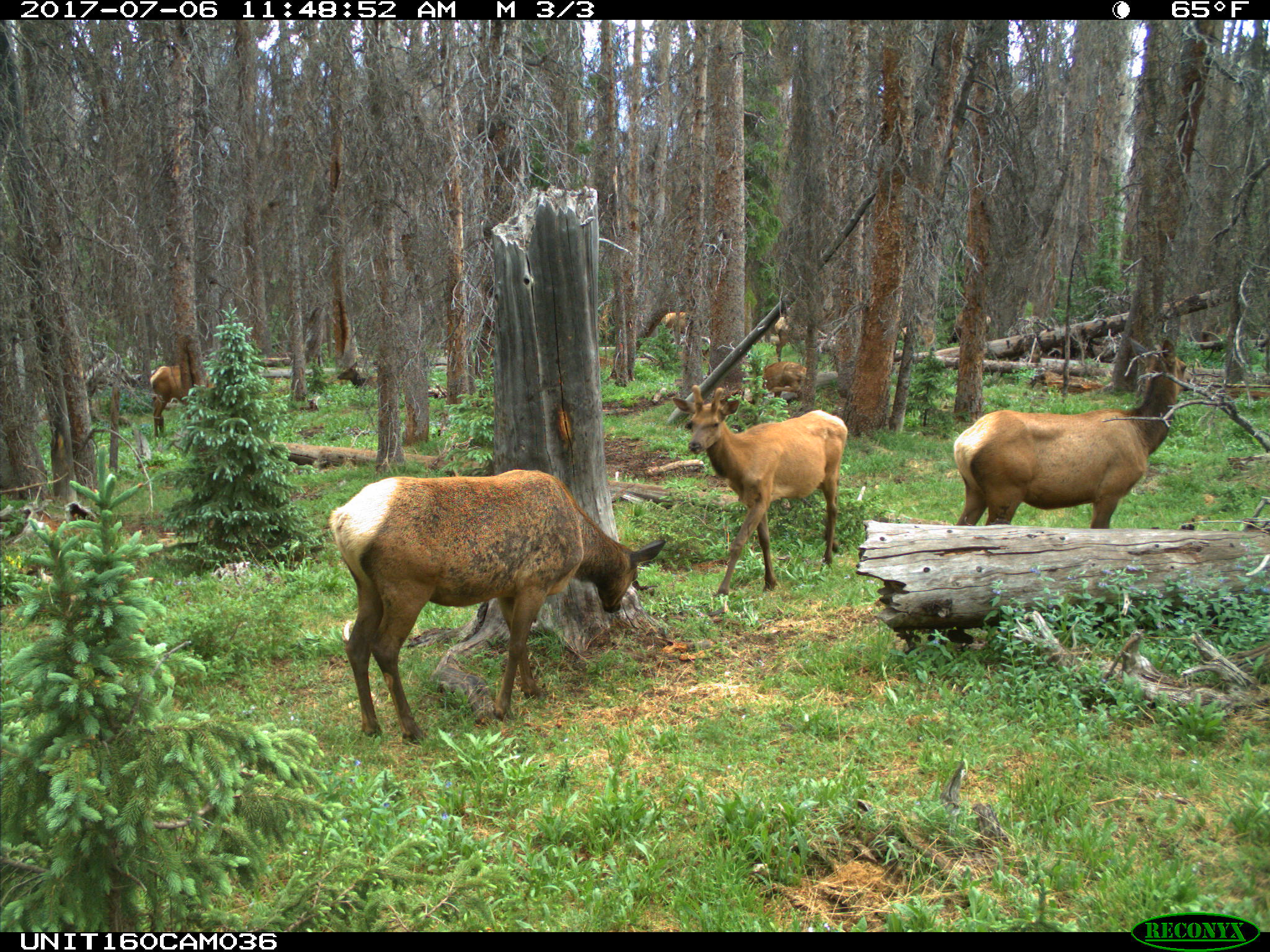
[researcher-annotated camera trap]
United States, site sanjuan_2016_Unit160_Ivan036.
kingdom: Animalia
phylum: Chordata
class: Mammalia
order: Artiodactyla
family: Cervidae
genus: Cervus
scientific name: Cervus elaphus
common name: red deer